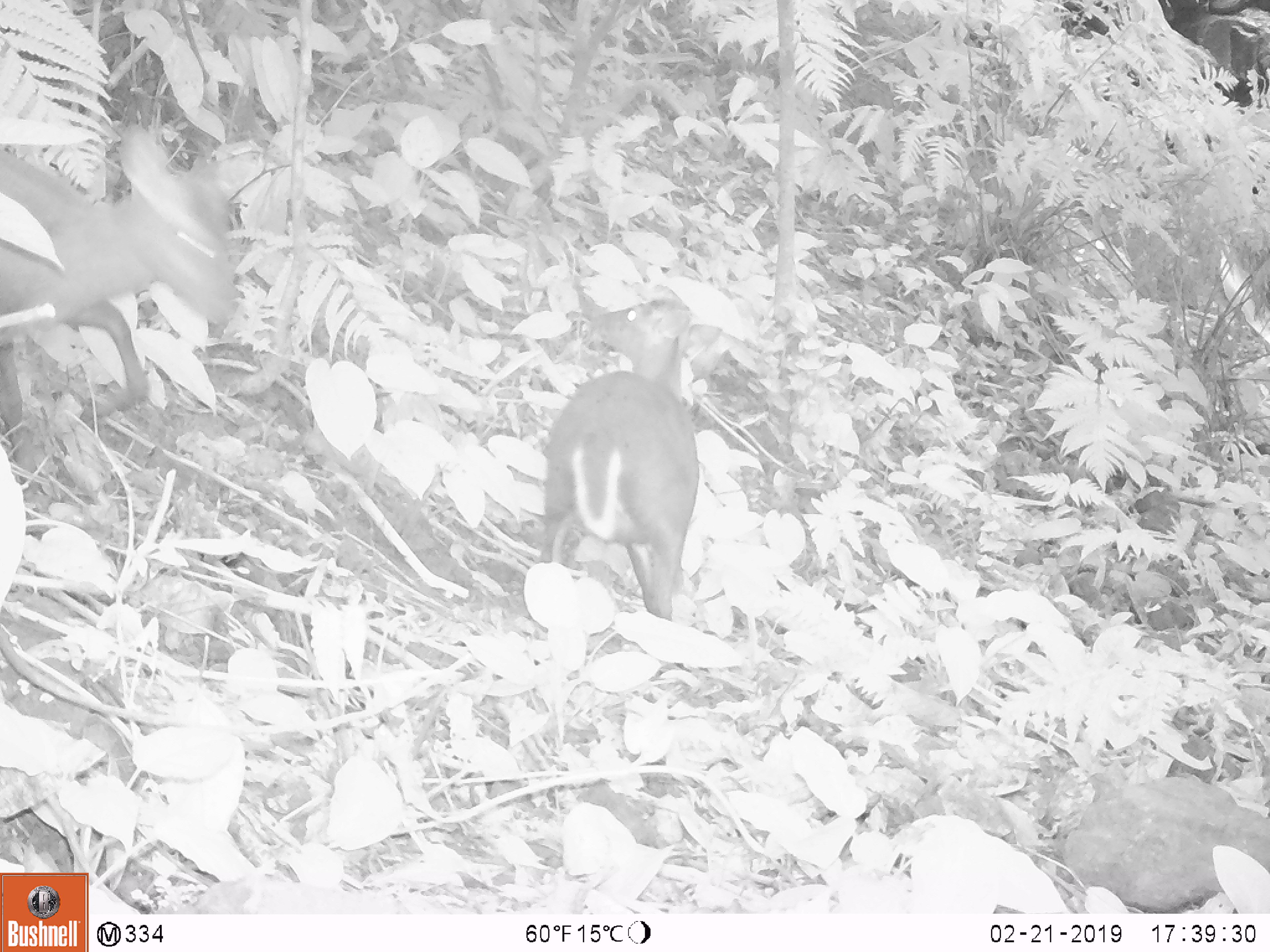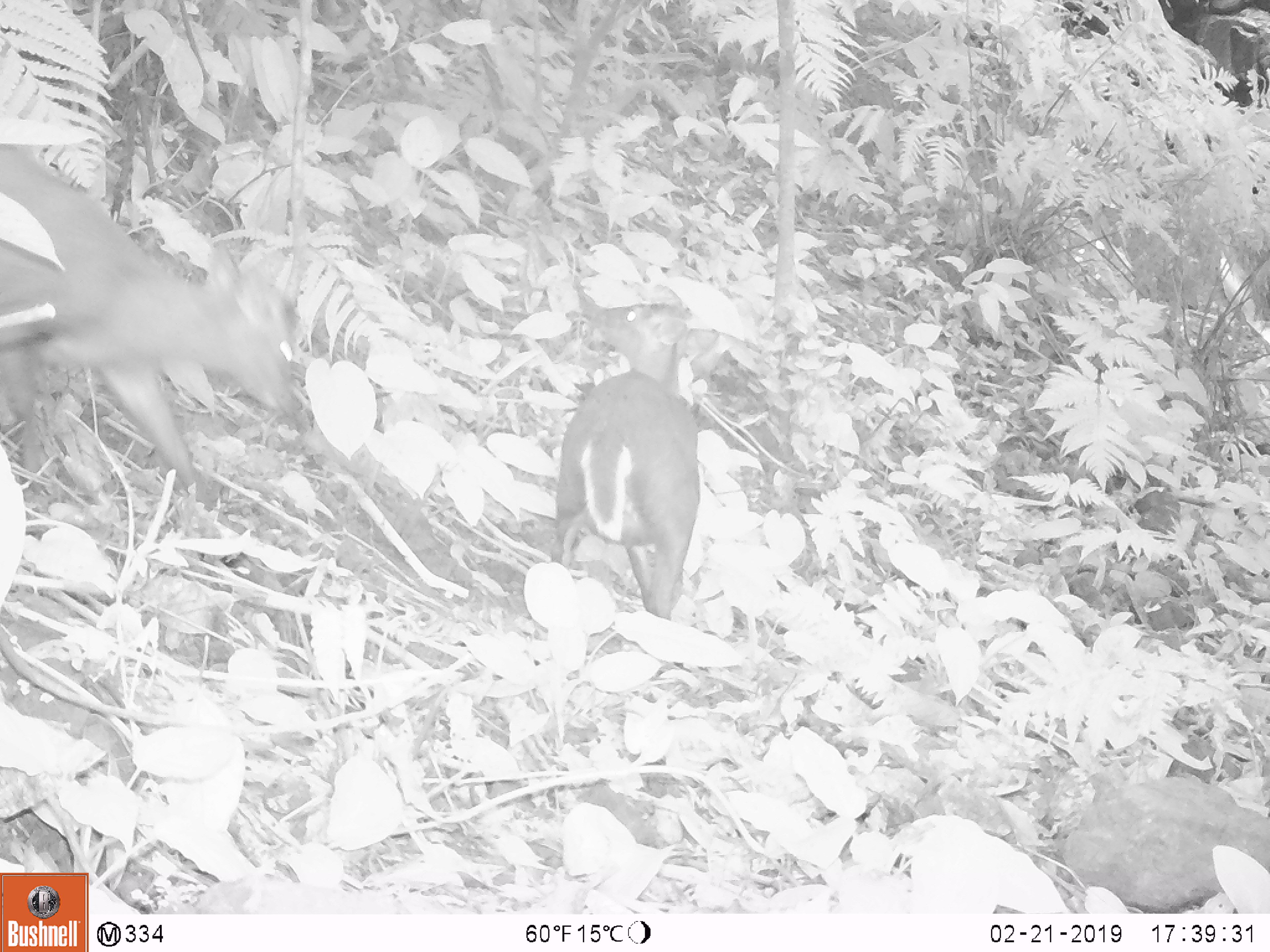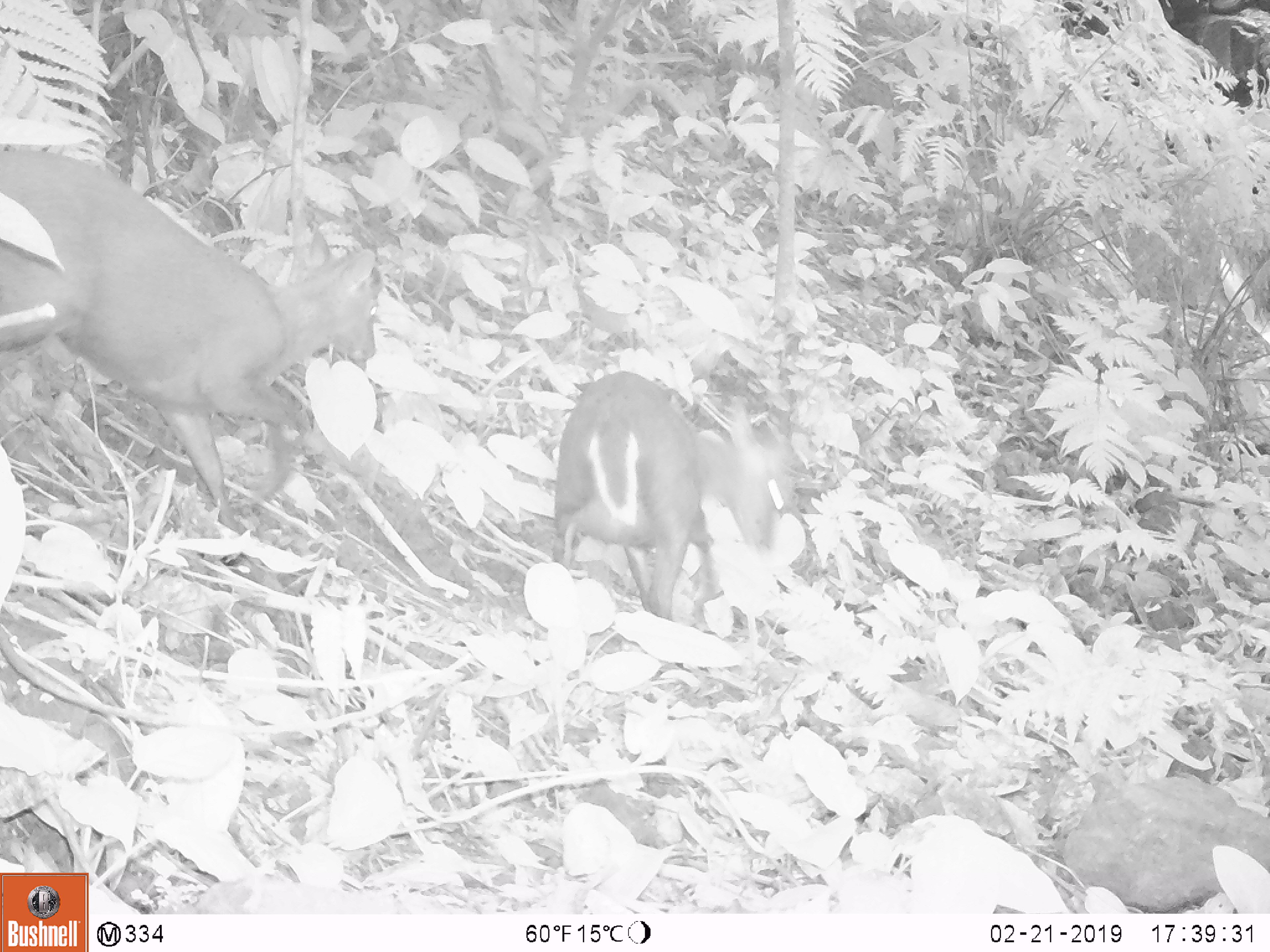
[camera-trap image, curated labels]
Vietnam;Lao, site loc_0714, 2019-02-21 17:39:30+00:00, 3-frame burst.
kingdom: Animalia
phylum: Chordata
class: Mammalia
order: Artiodactyla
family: Cervidae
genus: Muntiacus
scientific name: Muntiacus rooseveltorum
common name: roosevelt's muntjac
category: roosevelts muntjac group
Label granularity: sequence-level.